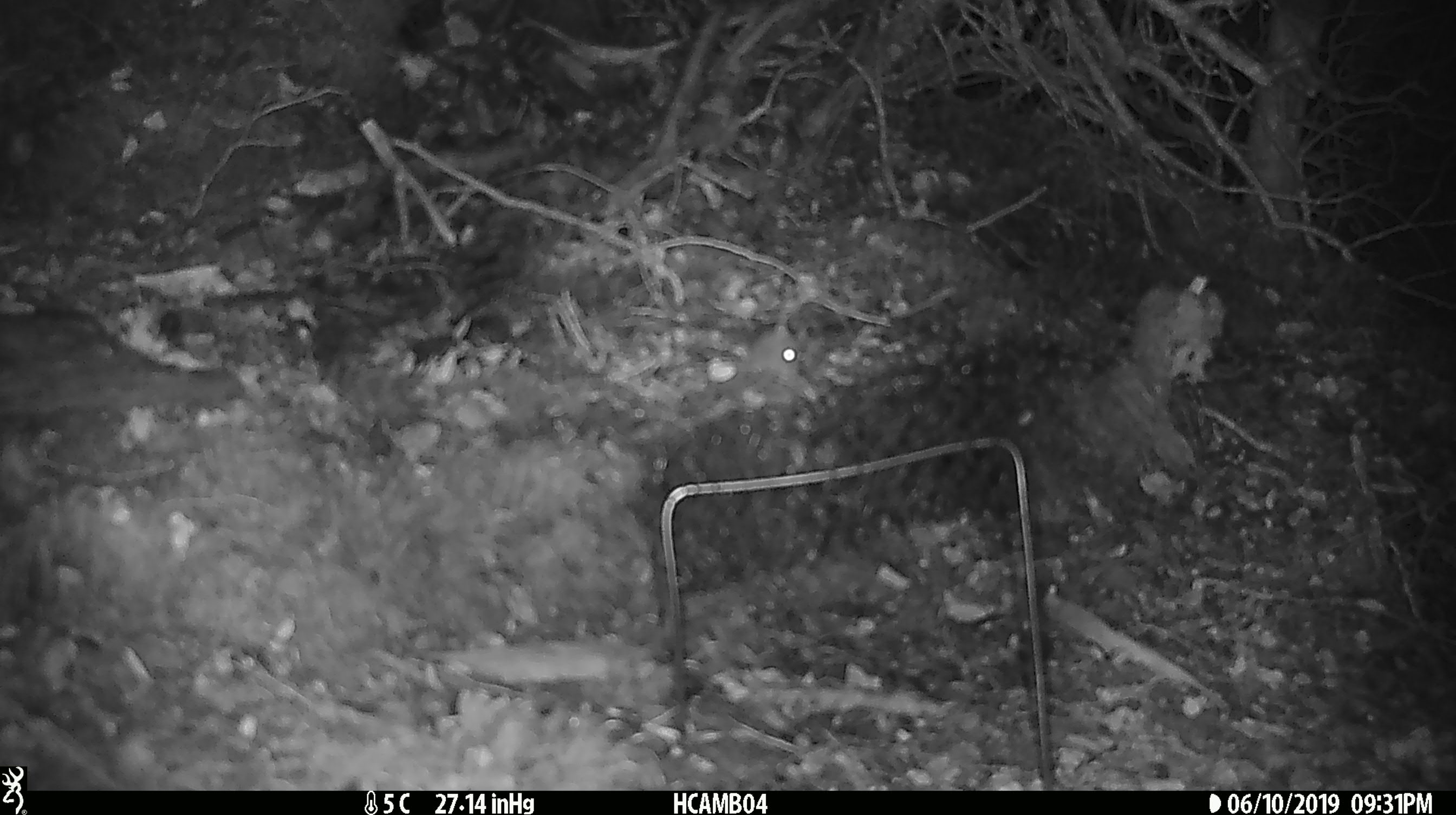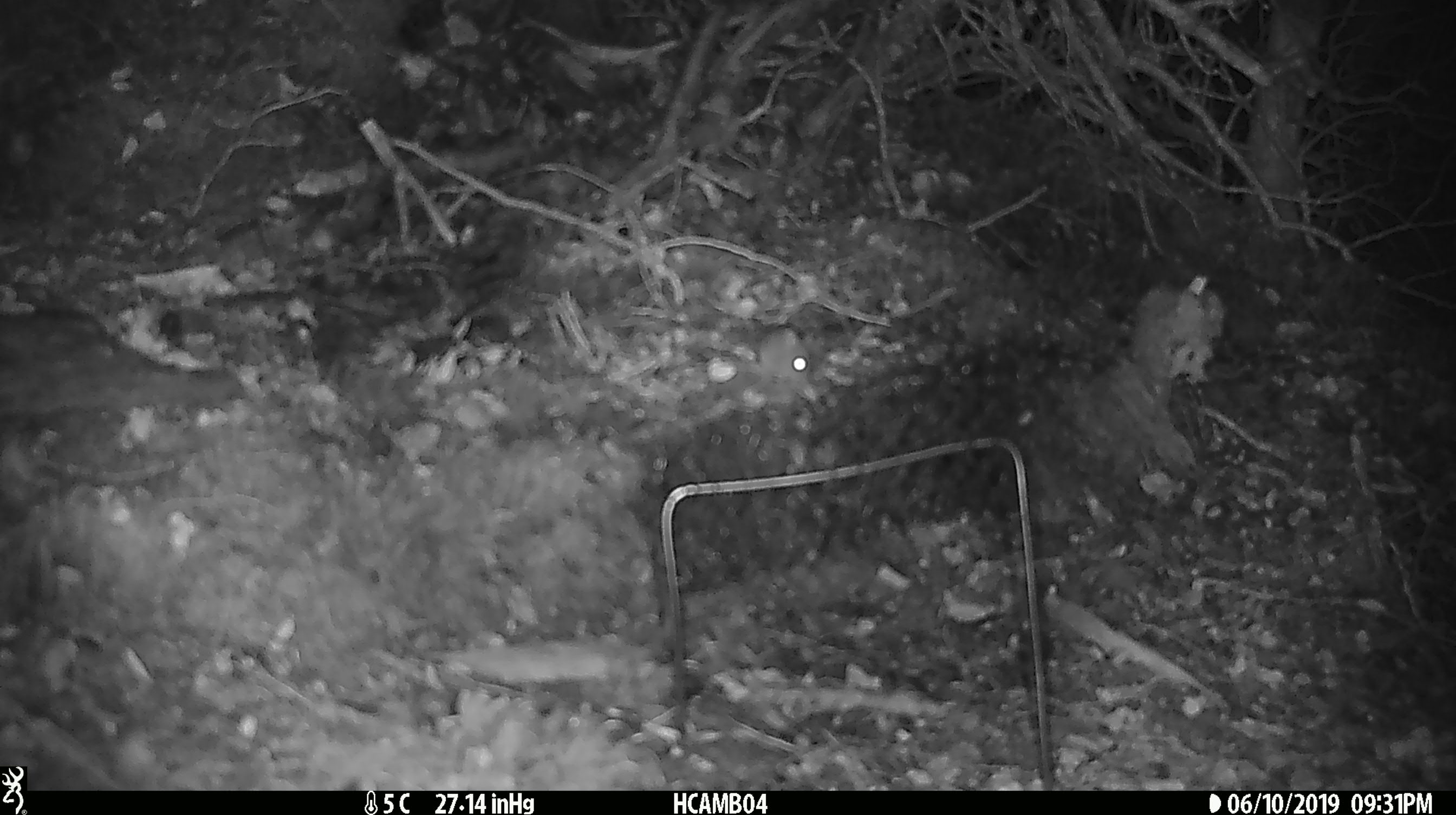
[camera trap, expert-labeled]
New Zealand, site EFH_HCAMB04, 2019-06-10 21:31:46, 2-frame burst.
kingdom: Animalia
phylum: Chordata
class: Mammalia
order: Rodentia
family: Muridae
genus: Mus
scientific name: Mus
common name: mouse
Mouse (Mus).